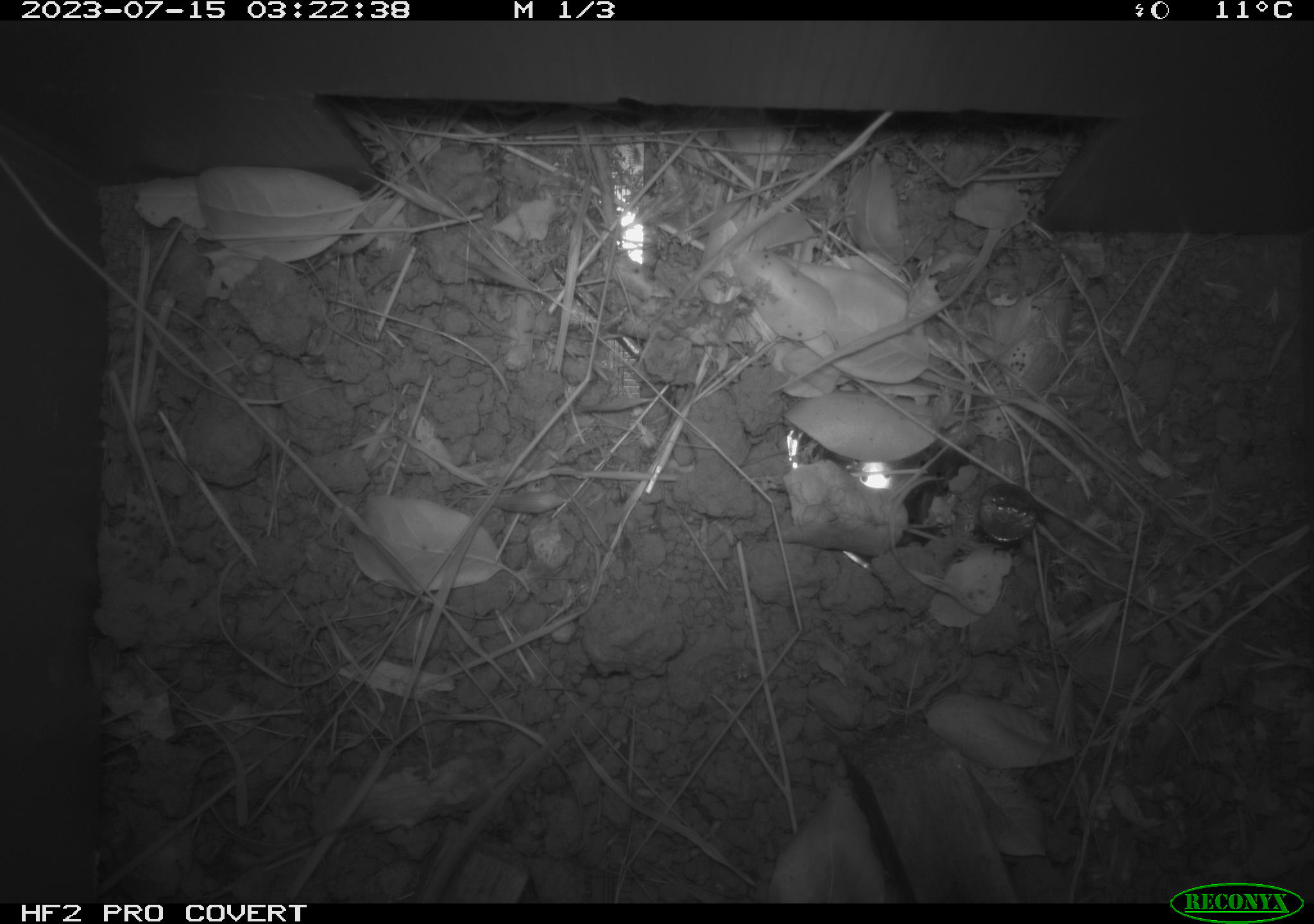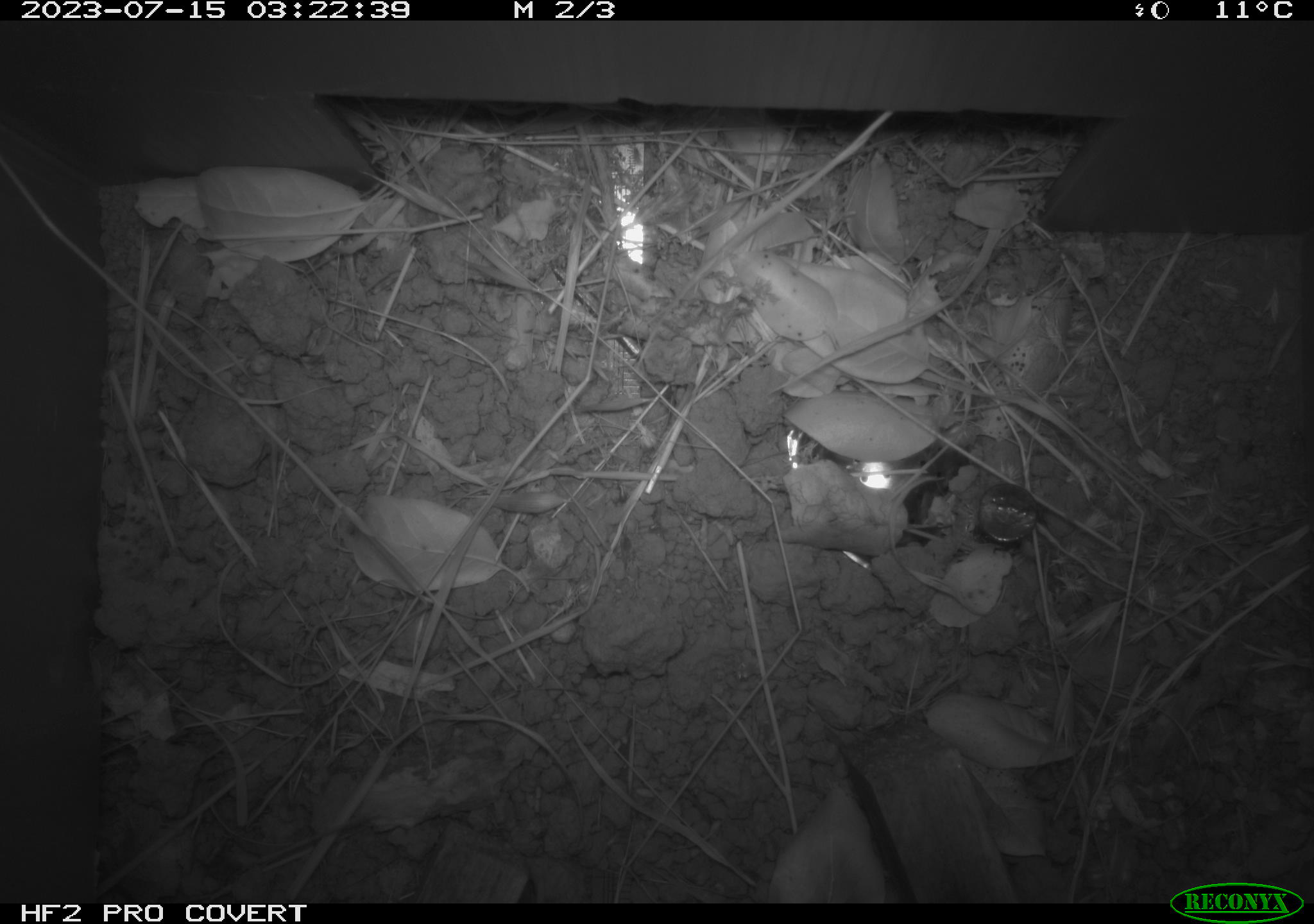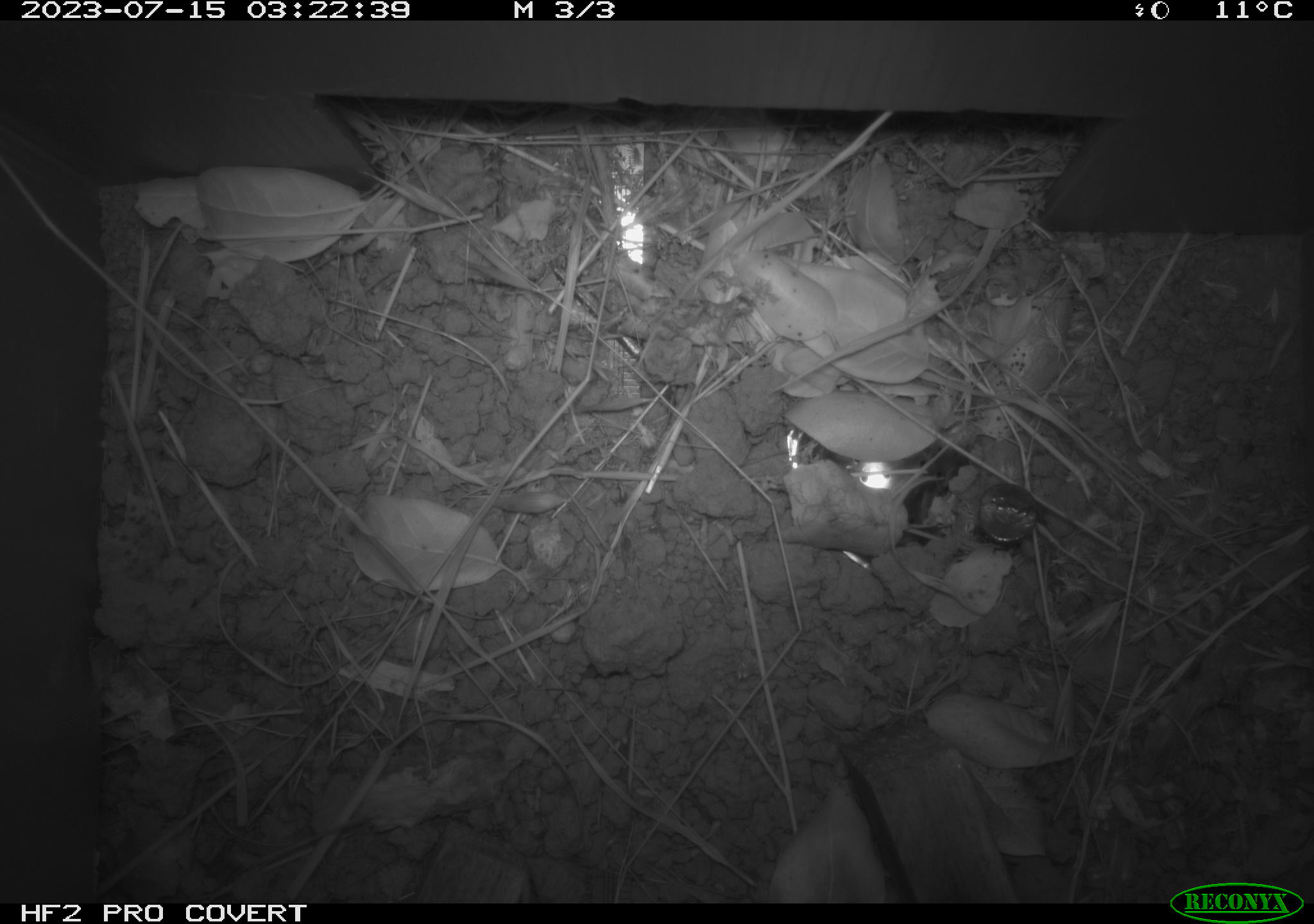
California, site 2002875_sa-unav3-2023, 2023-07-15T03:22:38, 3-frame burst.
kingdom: Animalia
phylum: Chordata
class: Mammalia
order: Rodentia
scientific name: Rodentia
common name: mouse species